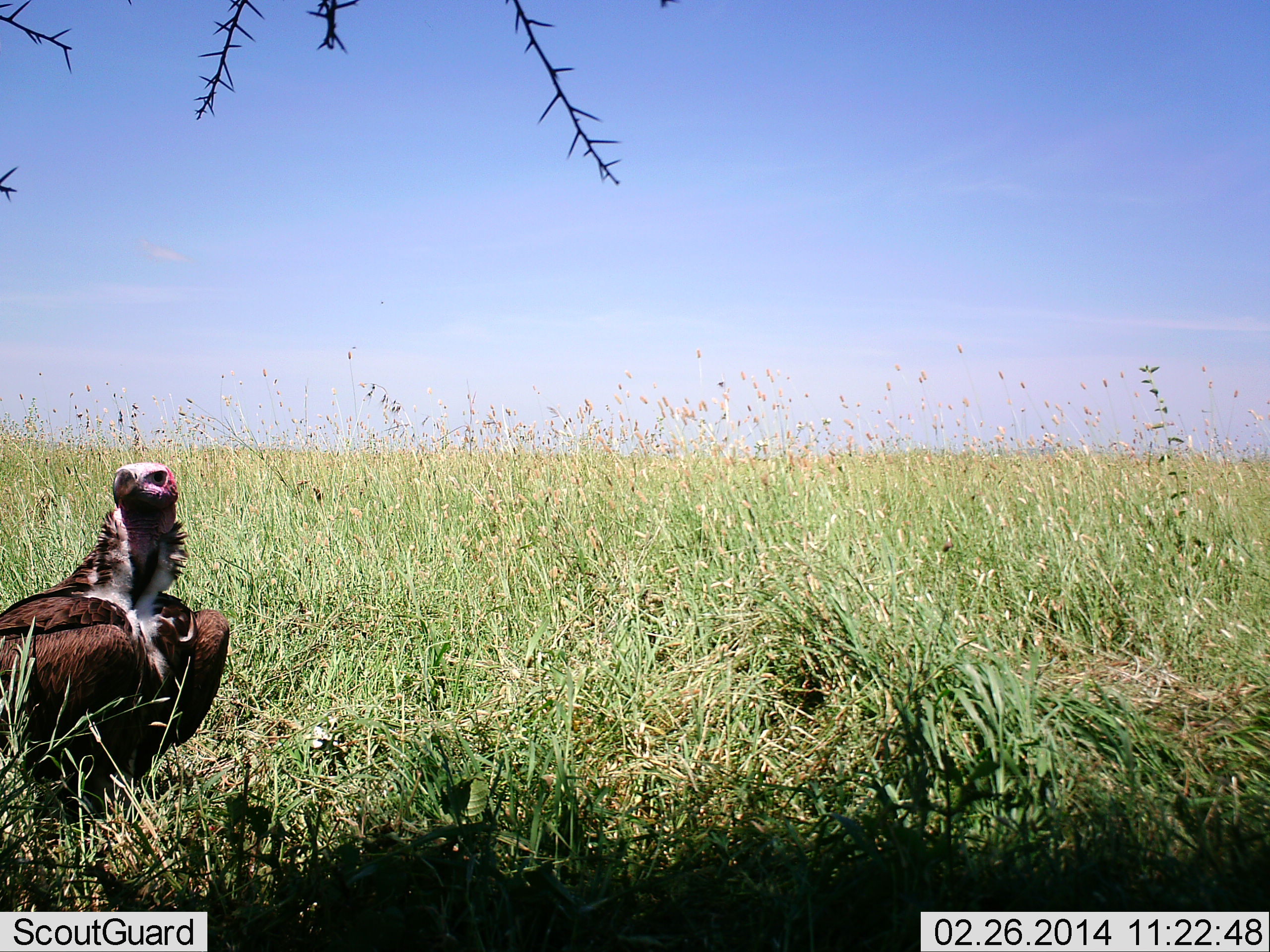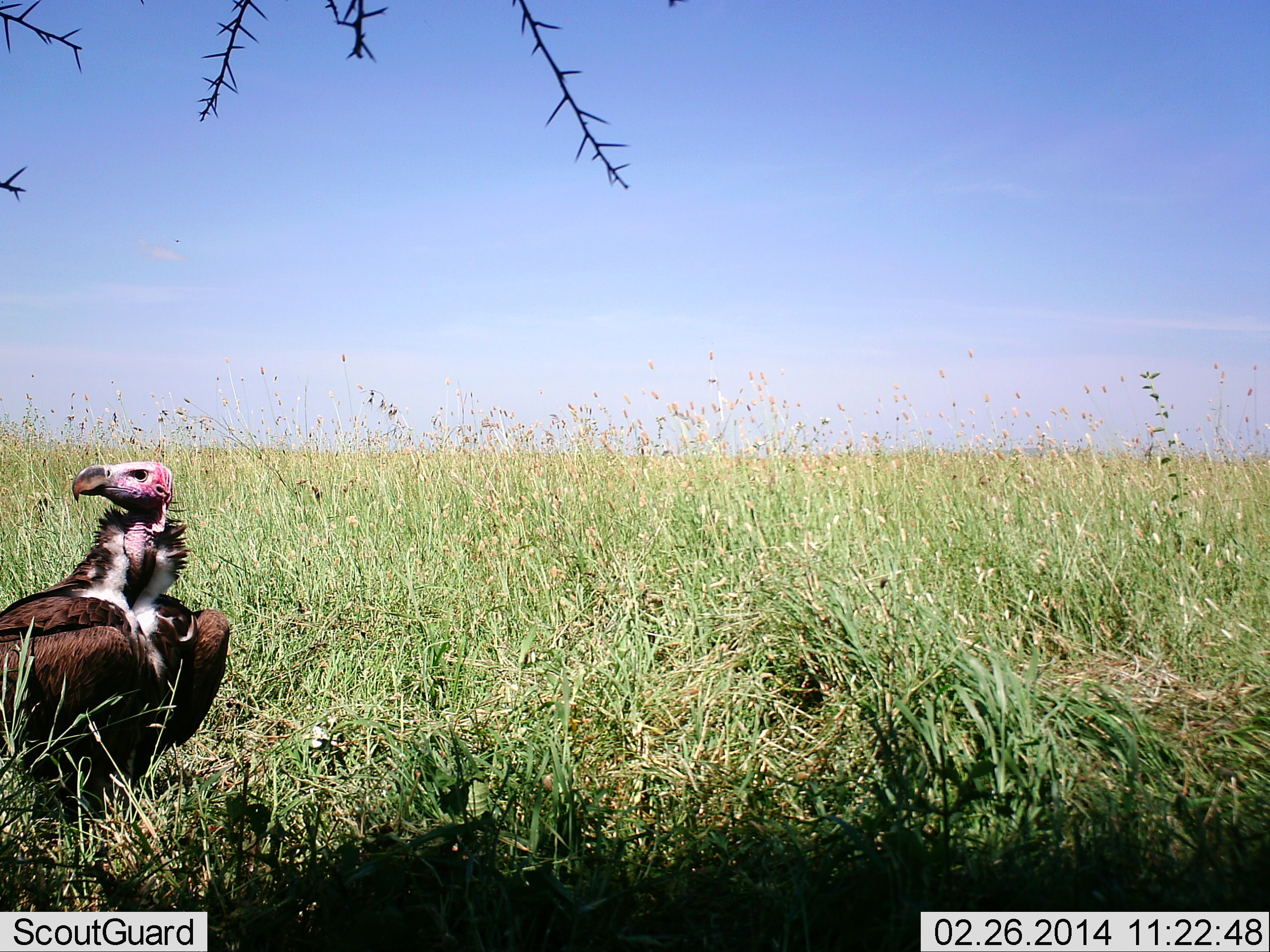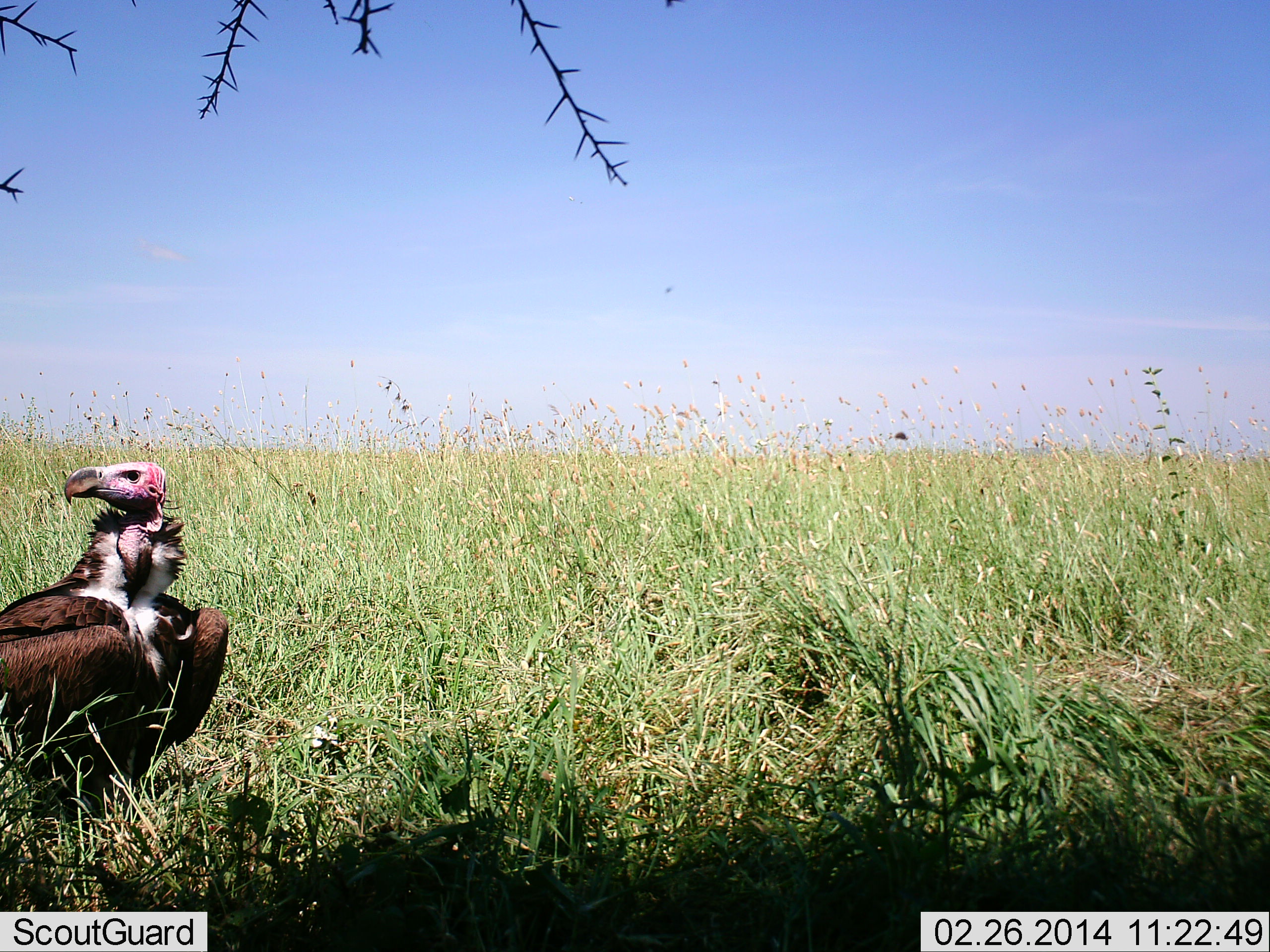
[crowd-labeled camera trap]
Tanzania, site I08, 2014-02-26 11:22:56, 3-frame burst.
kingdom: Animalia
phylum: Chordata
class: Aves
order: Accipitriformes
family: Accipitridae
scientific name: Accipitridae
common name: vulture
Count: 1.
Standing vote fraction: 90%.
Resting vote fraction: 10%.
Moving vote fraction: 0%.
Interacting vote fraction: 0%.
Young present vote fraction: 0%.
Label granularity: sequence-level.